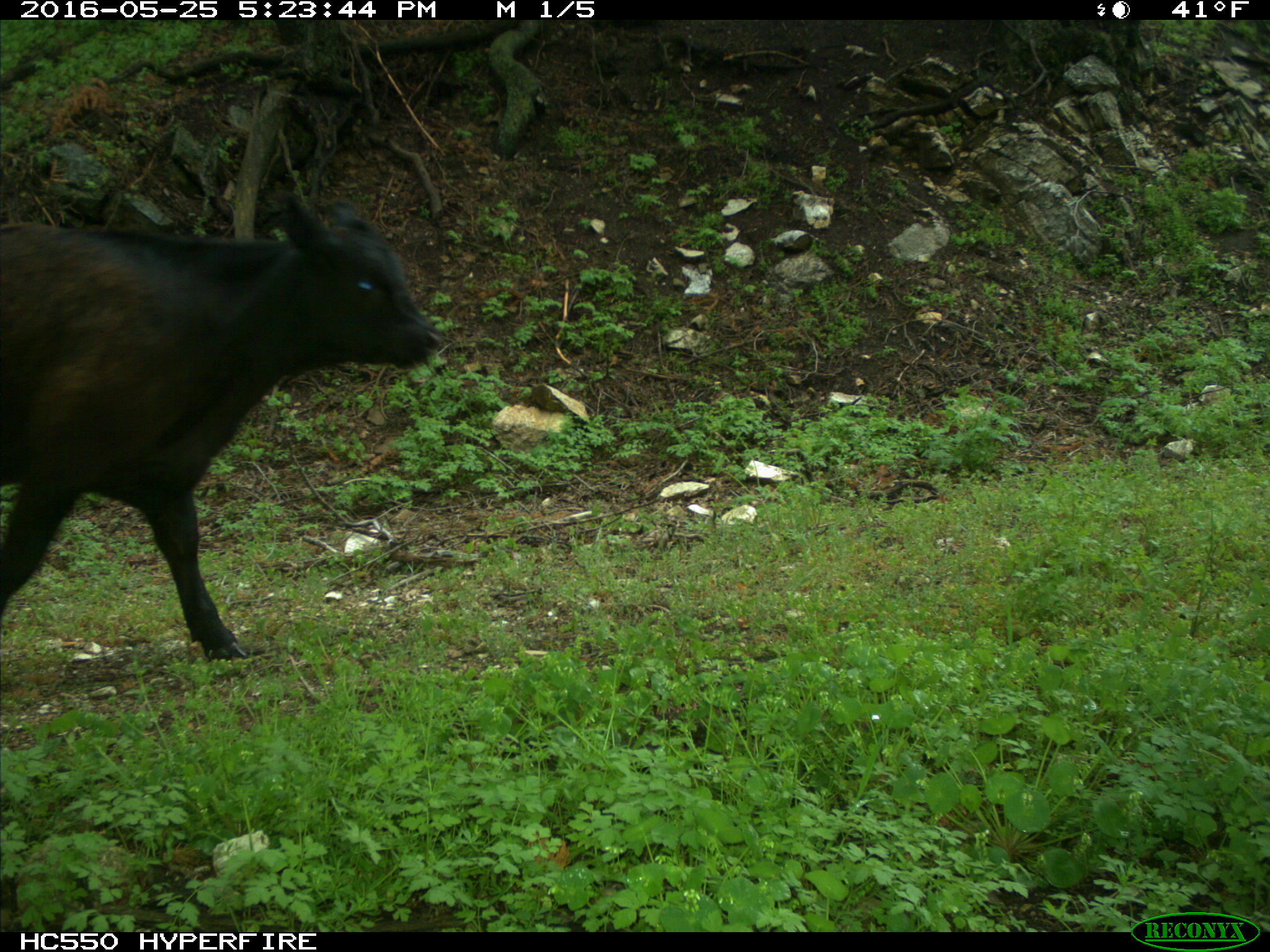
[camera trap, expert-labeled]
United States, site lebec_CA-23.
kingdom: Animalia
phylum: Chordata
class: Mammalia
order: Artiodactyla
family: Bovidae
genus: Bos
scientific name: Bos taurus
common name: domestic cow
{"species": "Bos taurus (domestic cow)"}